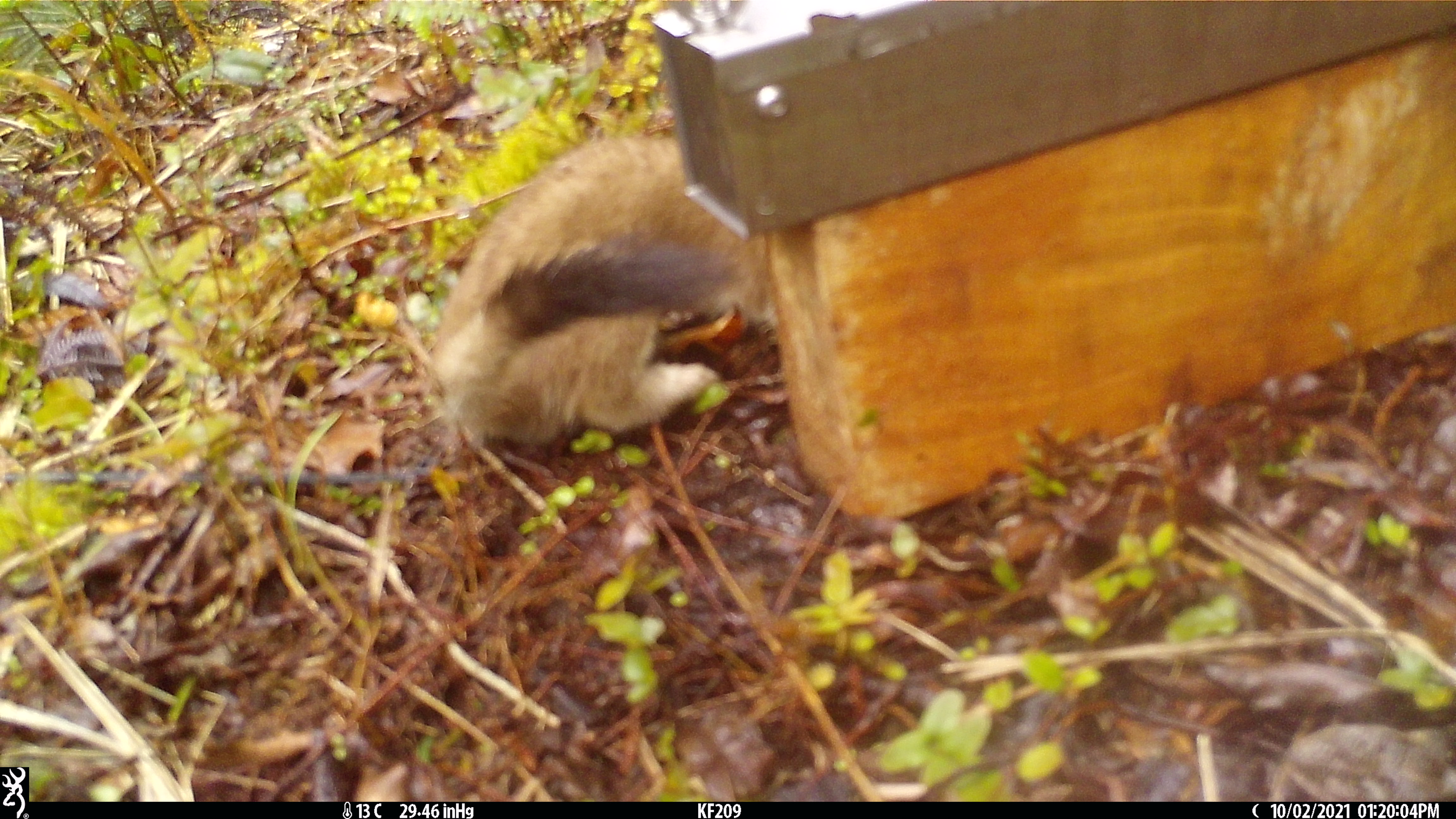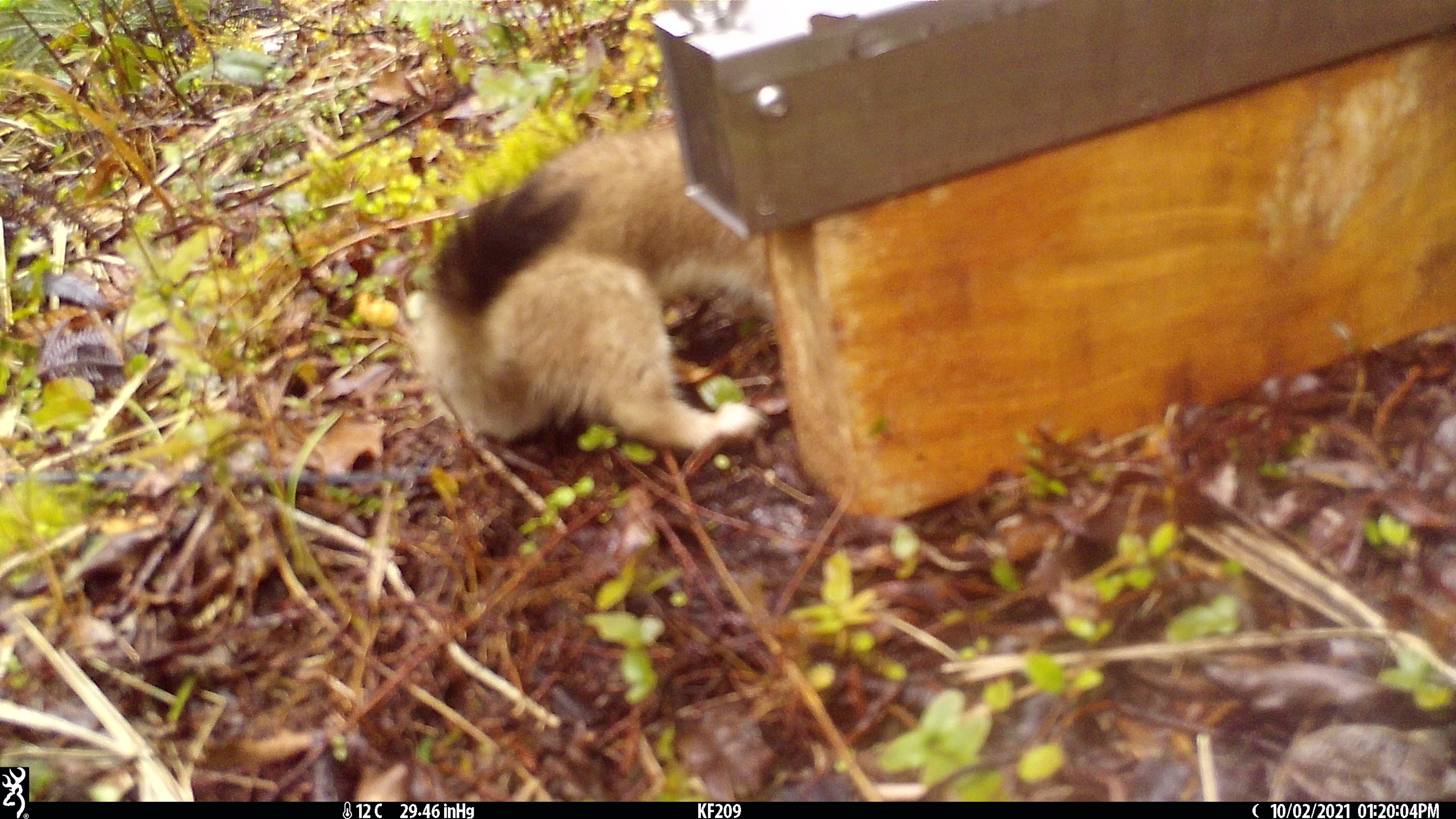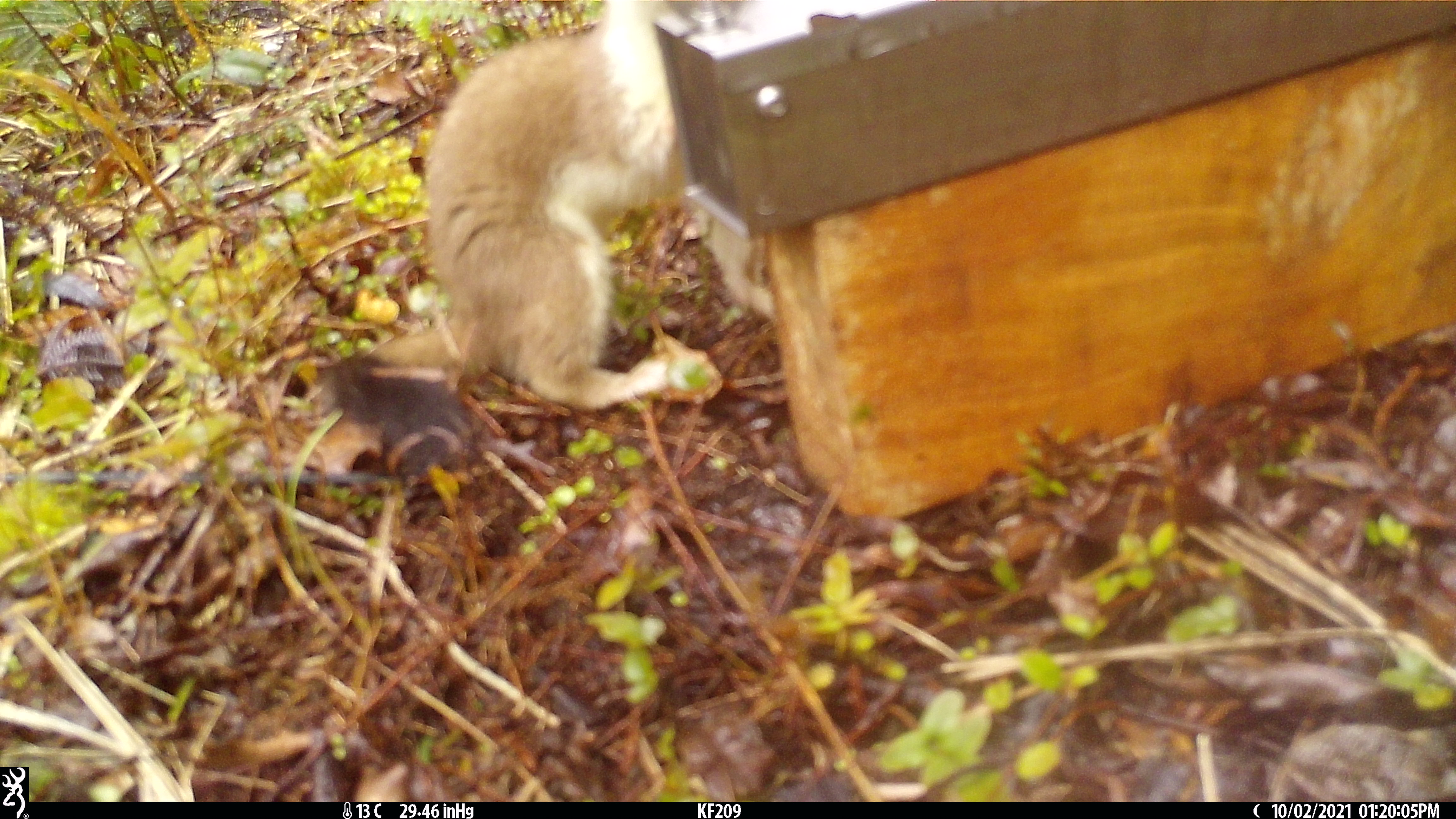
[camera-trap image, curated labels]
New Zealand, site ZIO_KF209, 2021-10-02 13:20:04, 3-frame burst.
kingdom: Animalia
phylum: Chordata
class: Mammalia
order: Carnivora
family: Mustelidae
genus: Mustela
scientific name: Mustela erminea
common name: stoat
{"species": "stoat (Mustela erminea)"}